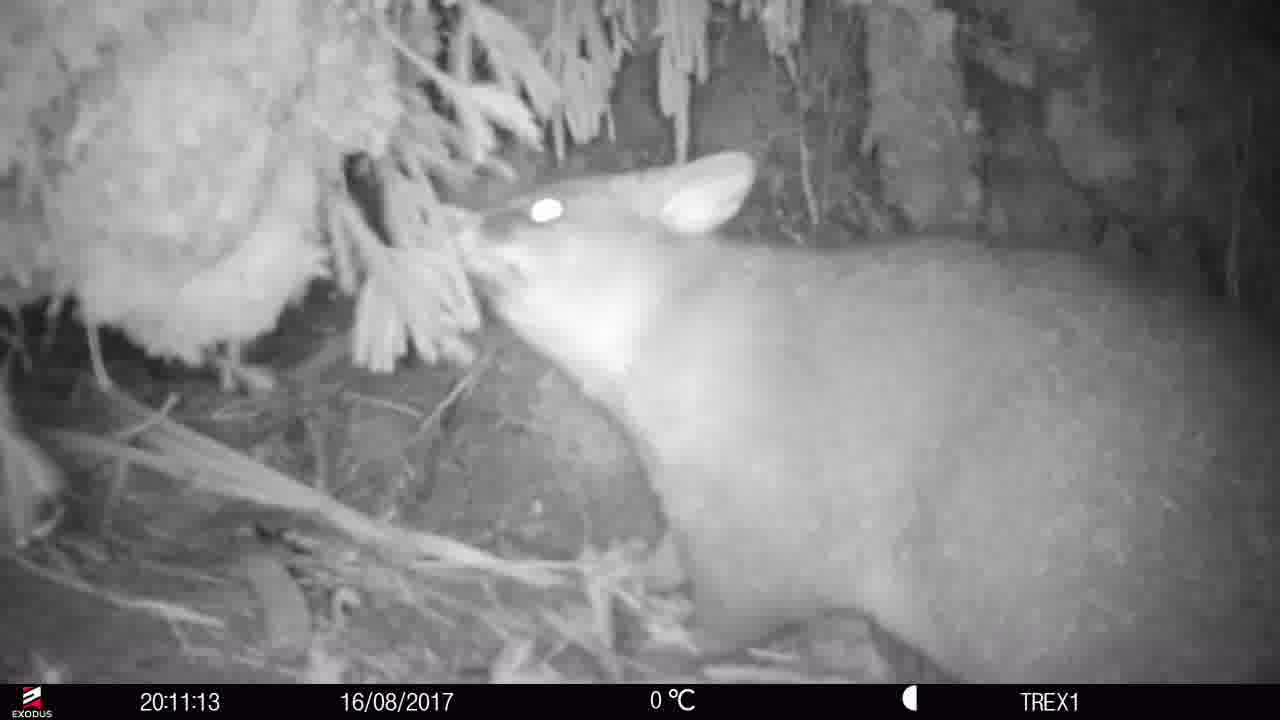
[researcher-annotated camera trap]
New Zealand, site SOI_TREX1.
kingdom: Animalia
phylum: Chordata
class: Mammalia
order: Diprotodontia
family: Phalangeridae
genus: Trichosurus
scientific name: Trichosurus vulpecula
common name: common brushtail possum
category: possum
Possum (common brushtail possum) (Trichosurus vulpecula).